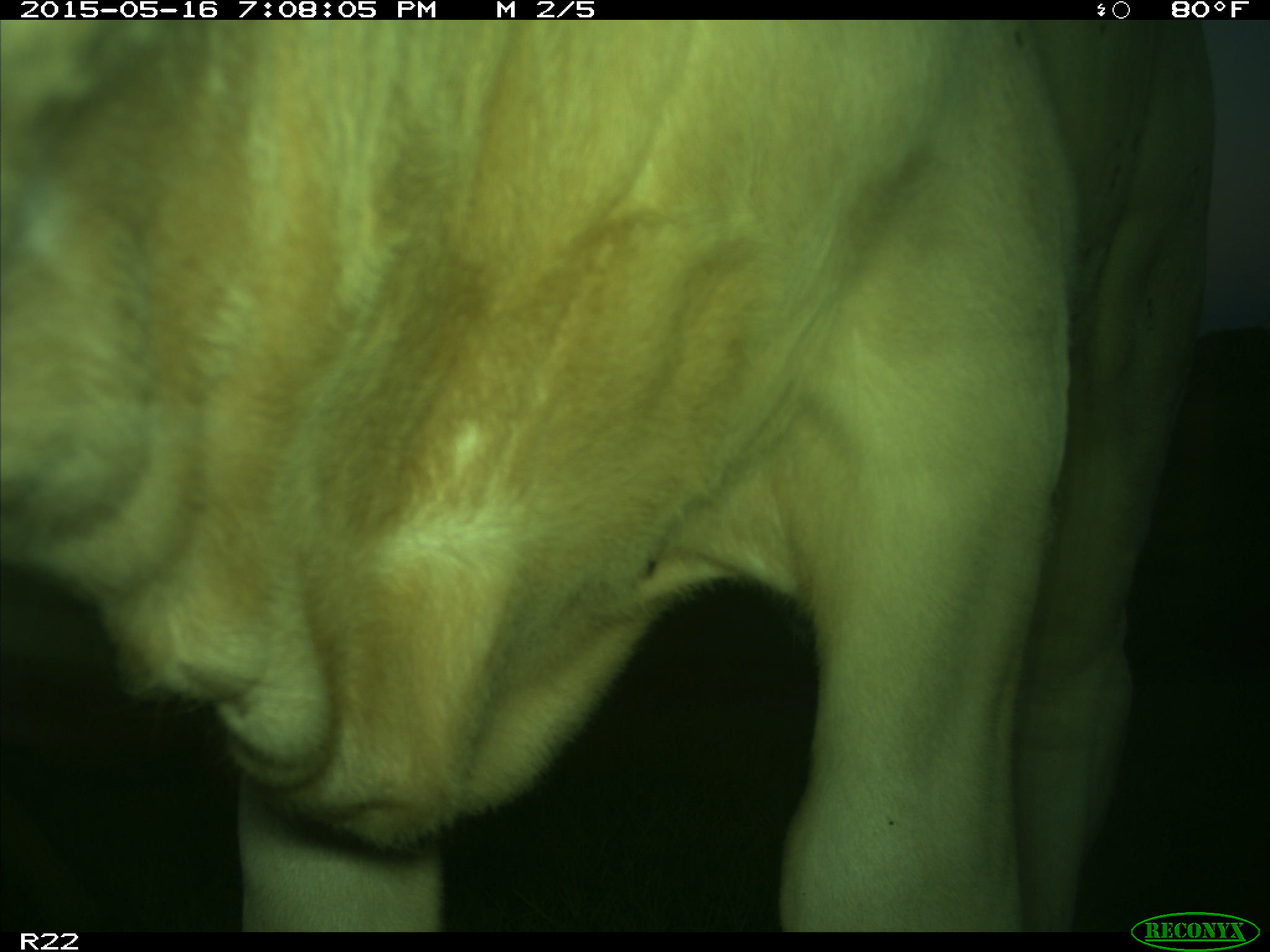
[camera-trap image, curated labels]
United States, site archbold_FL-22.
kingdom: Animalia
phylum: Chordata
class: Mammalia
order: Artiodactyla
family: Bovidae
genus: Bos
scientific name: Bos taurus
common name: domestic cow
Bos taurus (domestic cow).